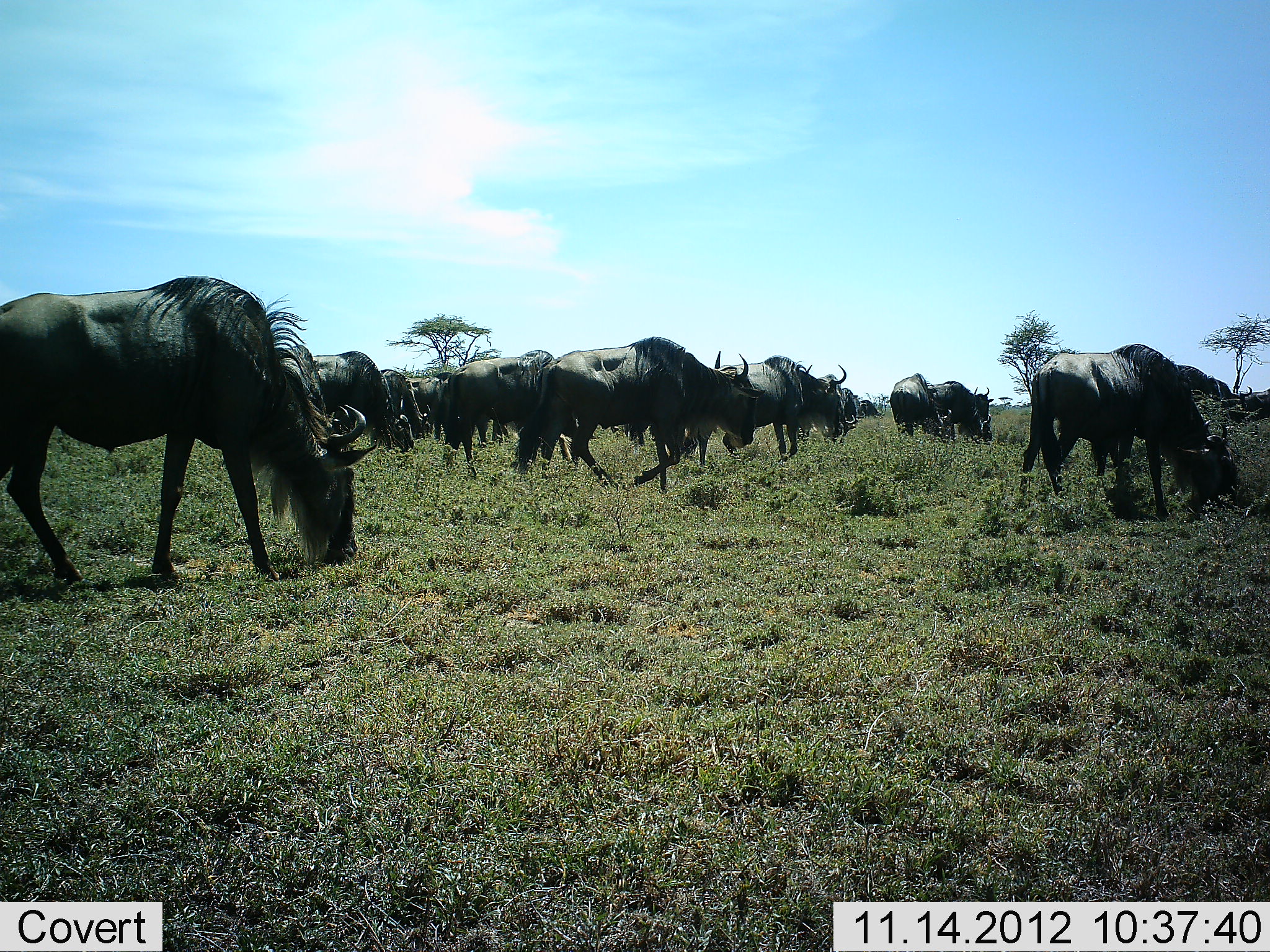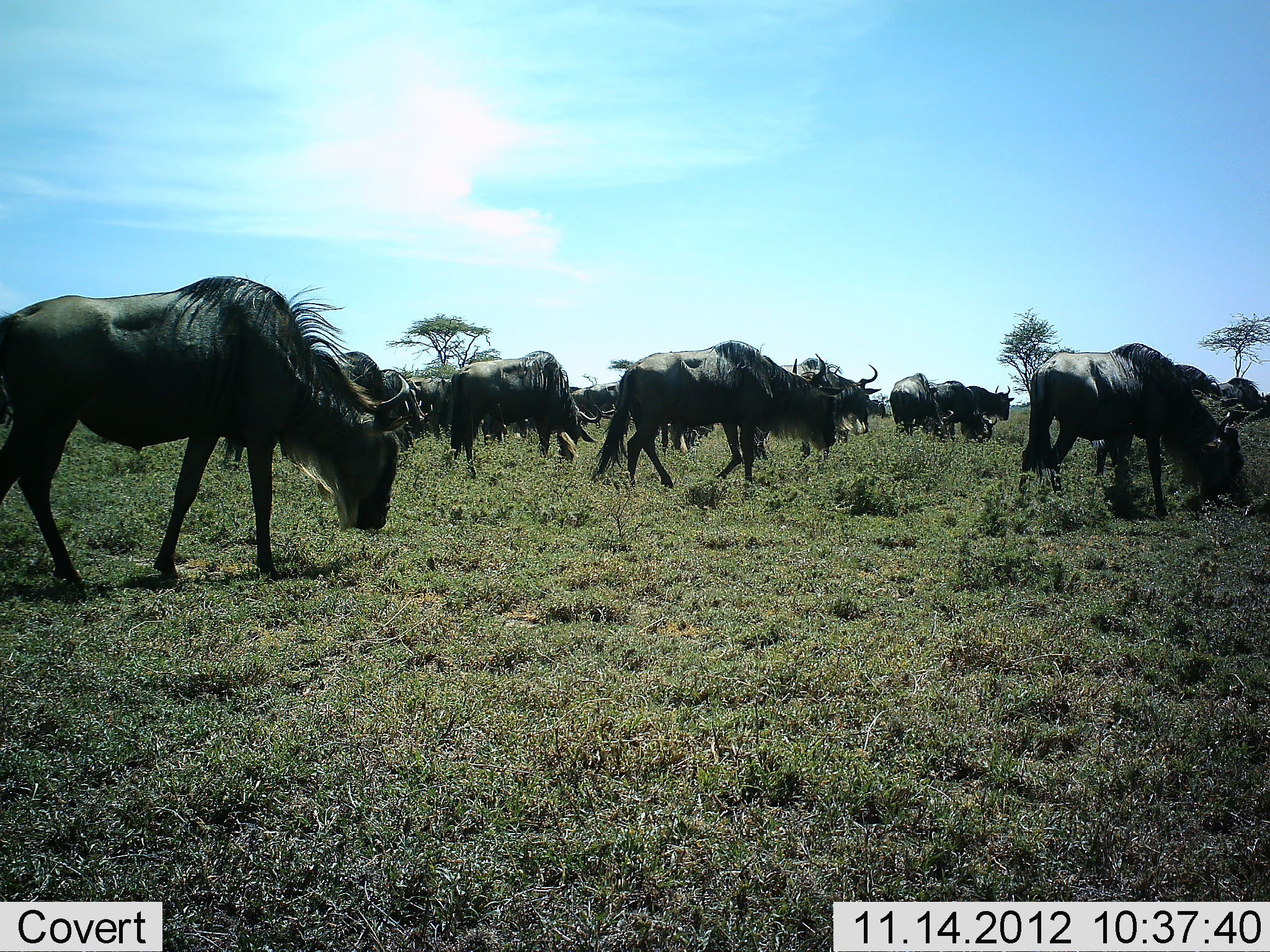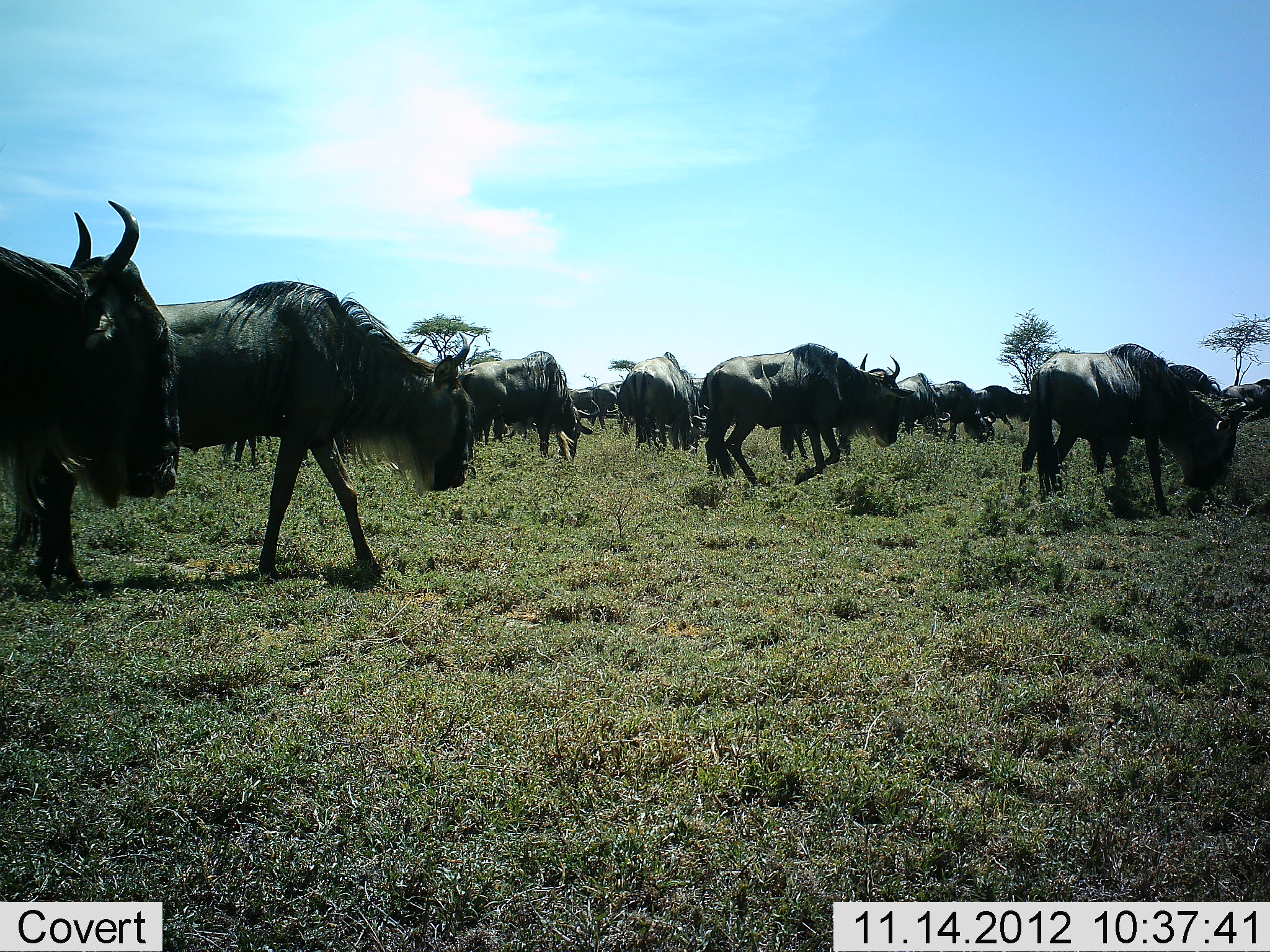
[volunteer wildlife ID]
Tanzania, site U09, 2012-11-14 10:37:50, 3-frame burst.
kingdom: Animalia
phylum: Chordata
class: Mammalia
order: Artiodactyla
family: Bovidae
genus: Connochaetes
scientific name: Connochaetes taurinus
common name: blue wildebeest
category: wildebeest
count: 11-50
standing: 20%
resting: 0%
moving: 80%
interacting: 0%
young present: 0%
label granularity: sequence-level